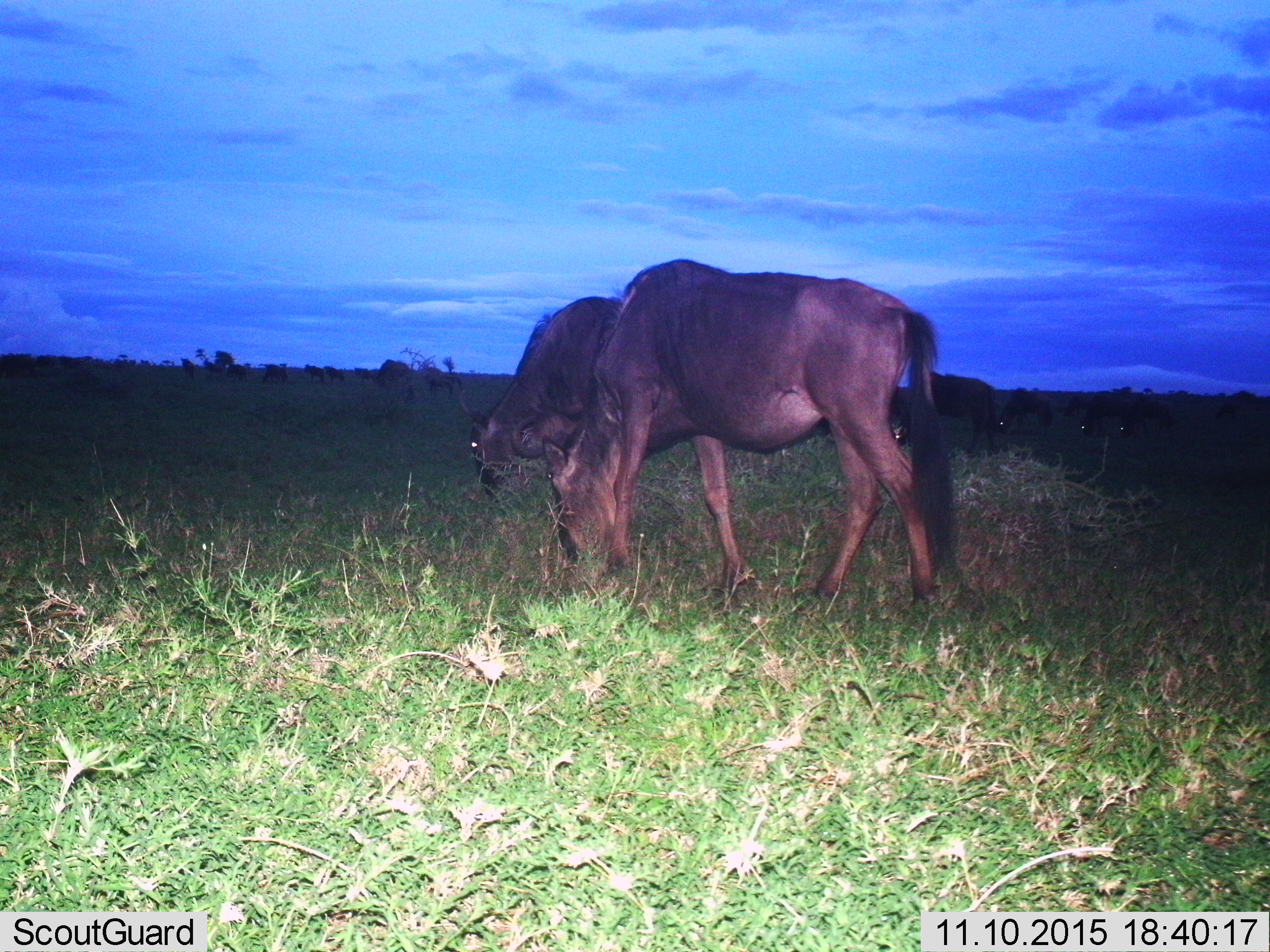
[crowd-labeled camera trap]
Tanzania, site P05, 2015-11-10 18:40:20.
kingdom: Animalia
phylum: Chordata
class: Mammalia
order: Artiodactyla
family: Bovidae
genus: Connochaetes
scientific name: Connochaetes taurinus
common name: blue wildebeest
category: wildebeest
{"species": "wildebeest (blue wildebeest) (Connochaetes taurinus)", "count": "7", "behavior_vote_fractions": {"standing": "25%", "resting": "0%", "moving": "0%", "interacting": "0%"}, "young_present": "0%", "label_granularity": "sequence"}